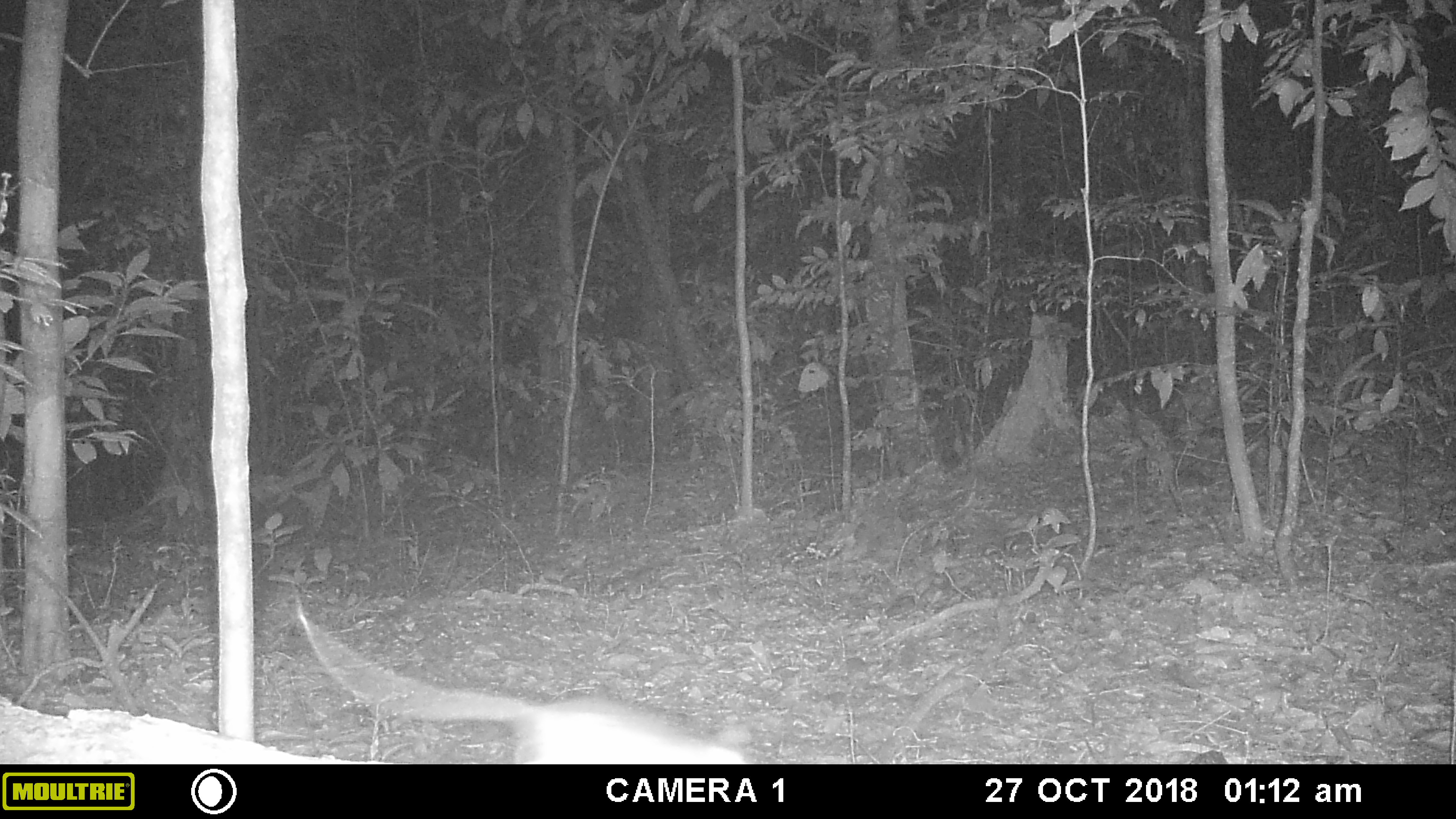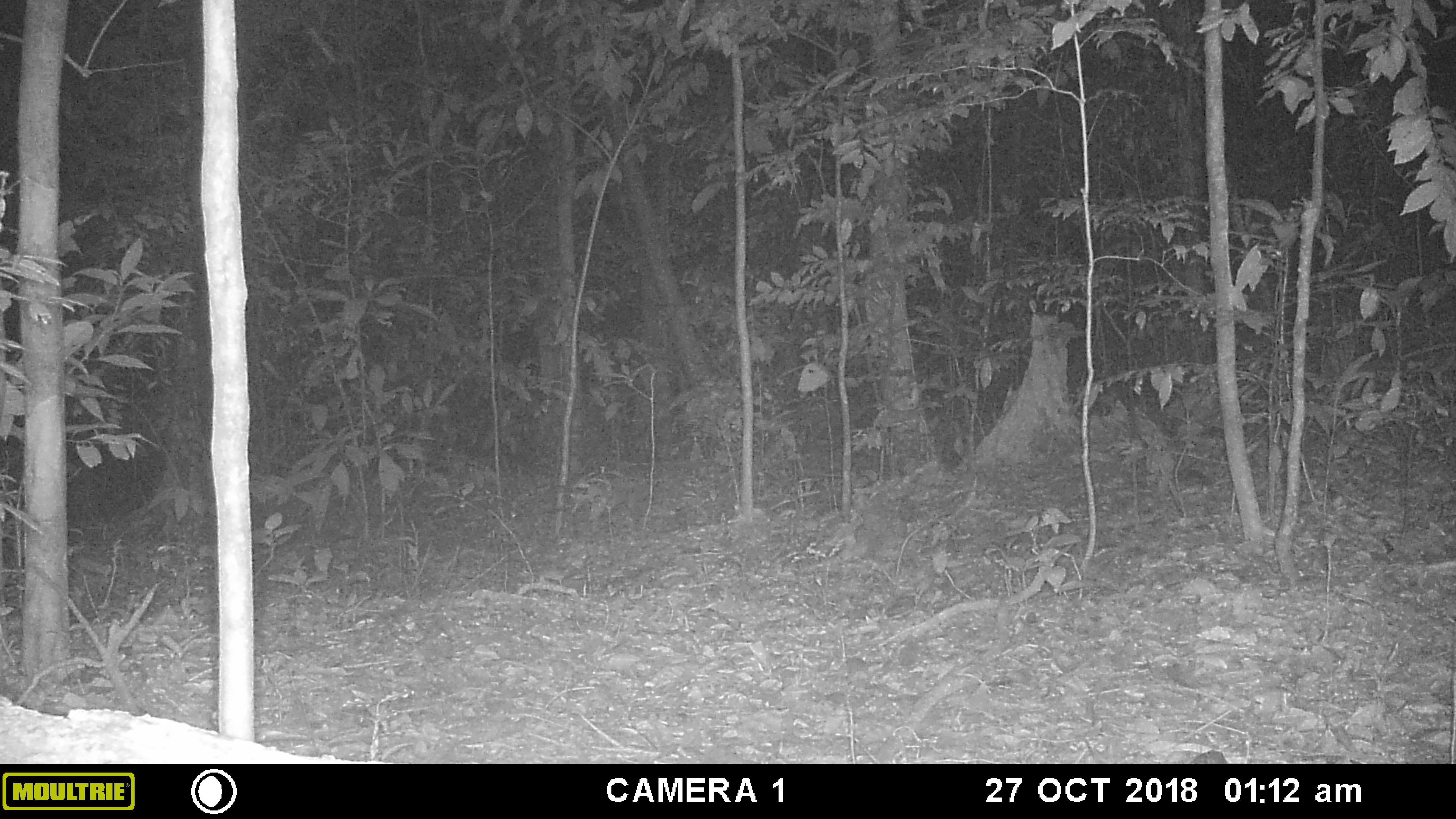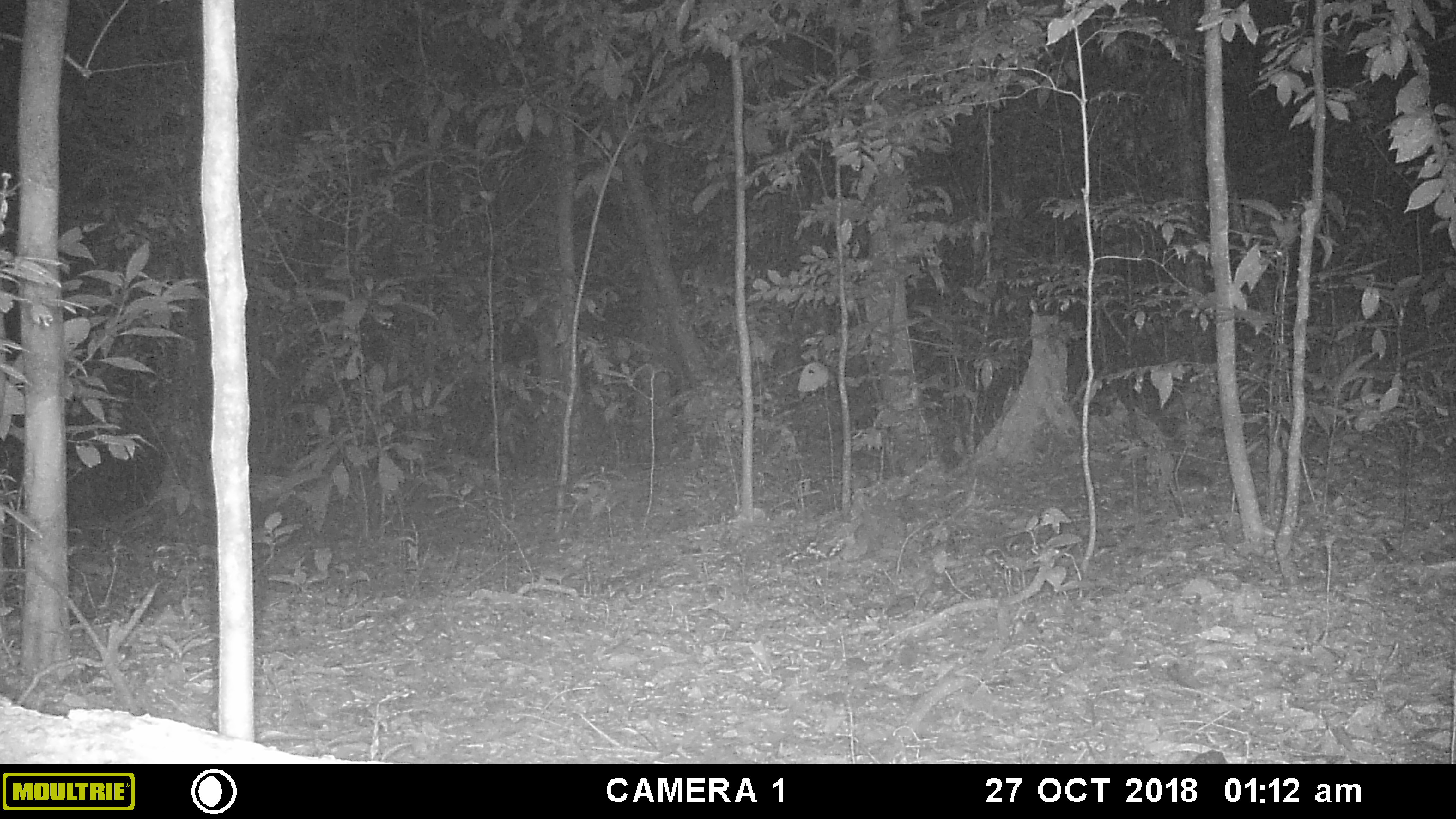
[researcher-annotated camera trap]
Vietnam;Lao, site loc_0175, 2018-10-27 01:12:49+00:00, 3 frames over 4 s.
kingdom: Animalia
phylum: Chordata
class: Mammalia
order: Rodentia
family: Muridae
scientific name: Muridae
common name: old-world mice and rats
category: unidentified murid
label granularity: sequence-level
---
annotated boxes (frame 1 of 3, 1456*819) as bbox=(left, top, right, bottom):
unidentified murid: bbox=(293, 596, 745, 763)